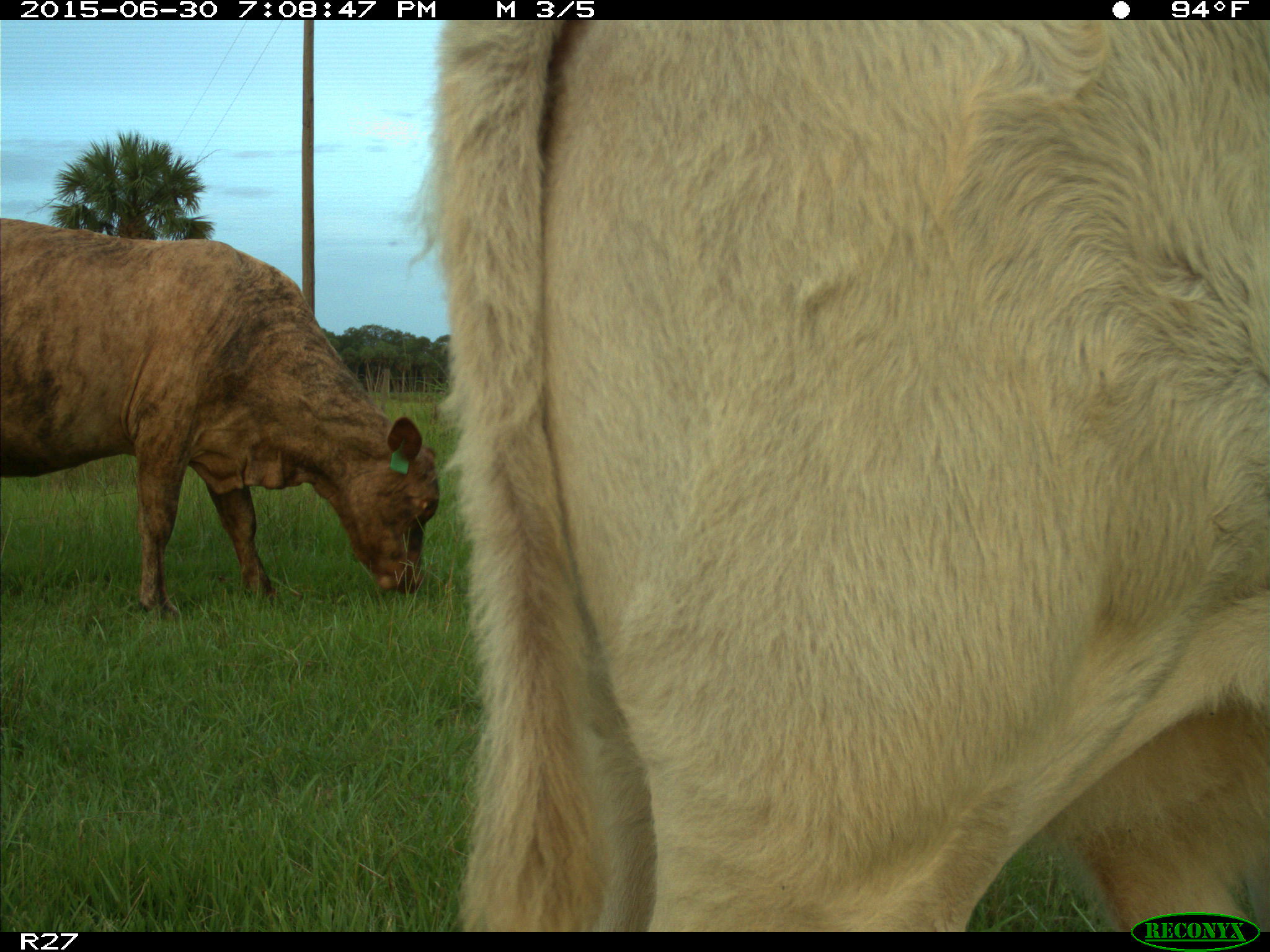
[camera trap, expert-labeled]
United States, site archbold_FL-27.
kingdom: Animalia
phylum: Chordata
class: Mammalia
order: Artiodactyla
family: Bovidae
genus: Bos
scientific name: Bos taurus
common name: domestic cow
Bos taurus (domestic cow).